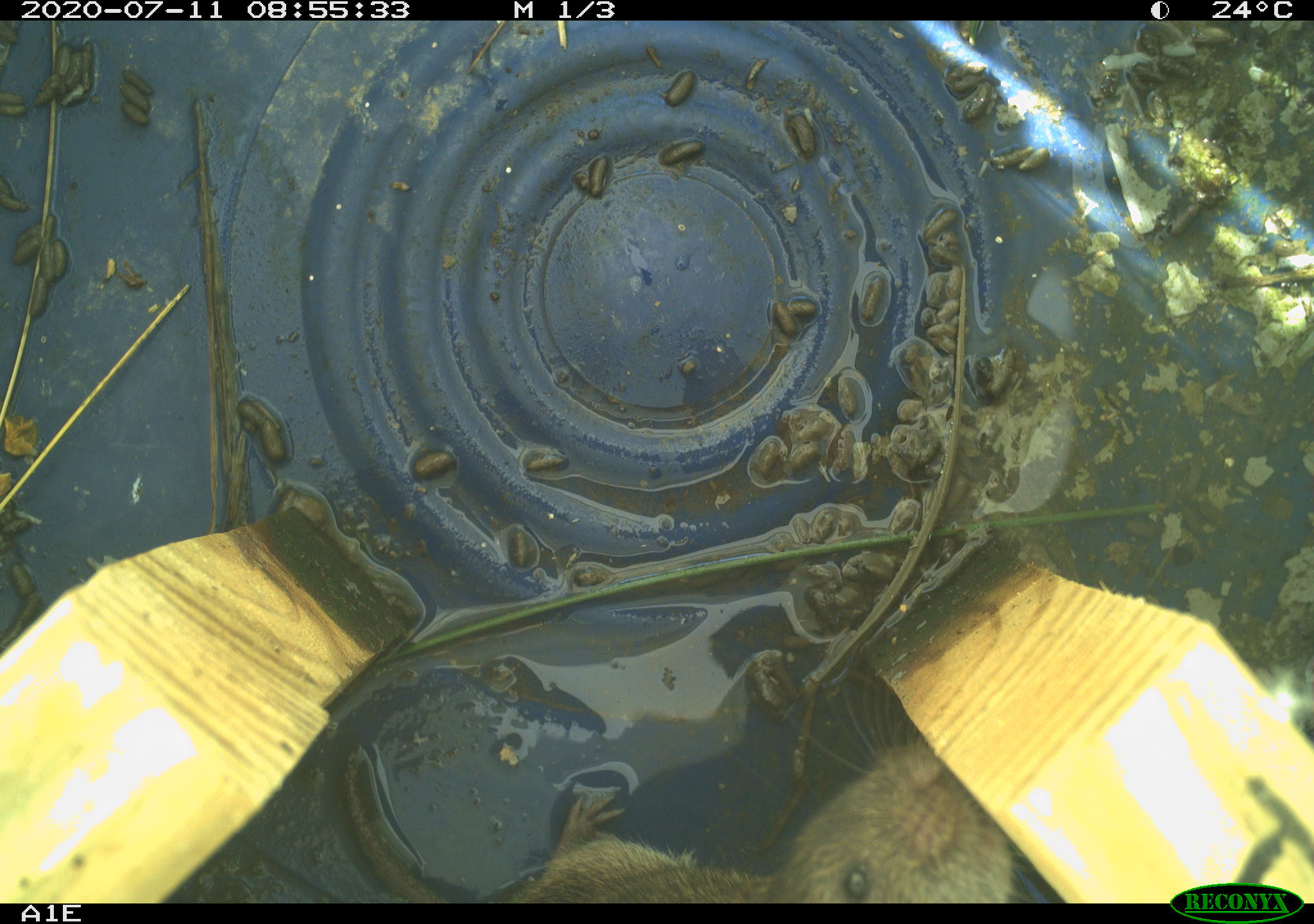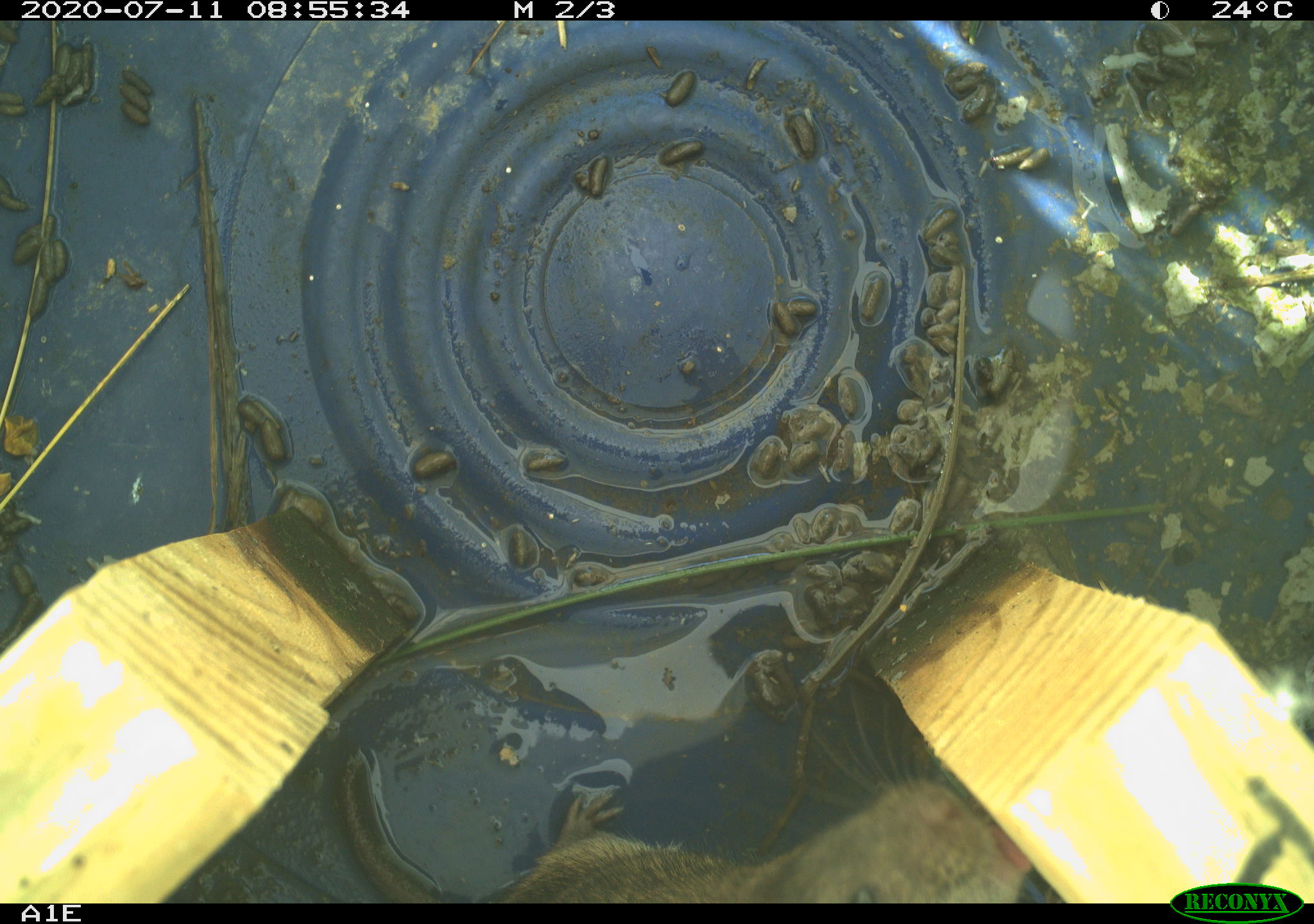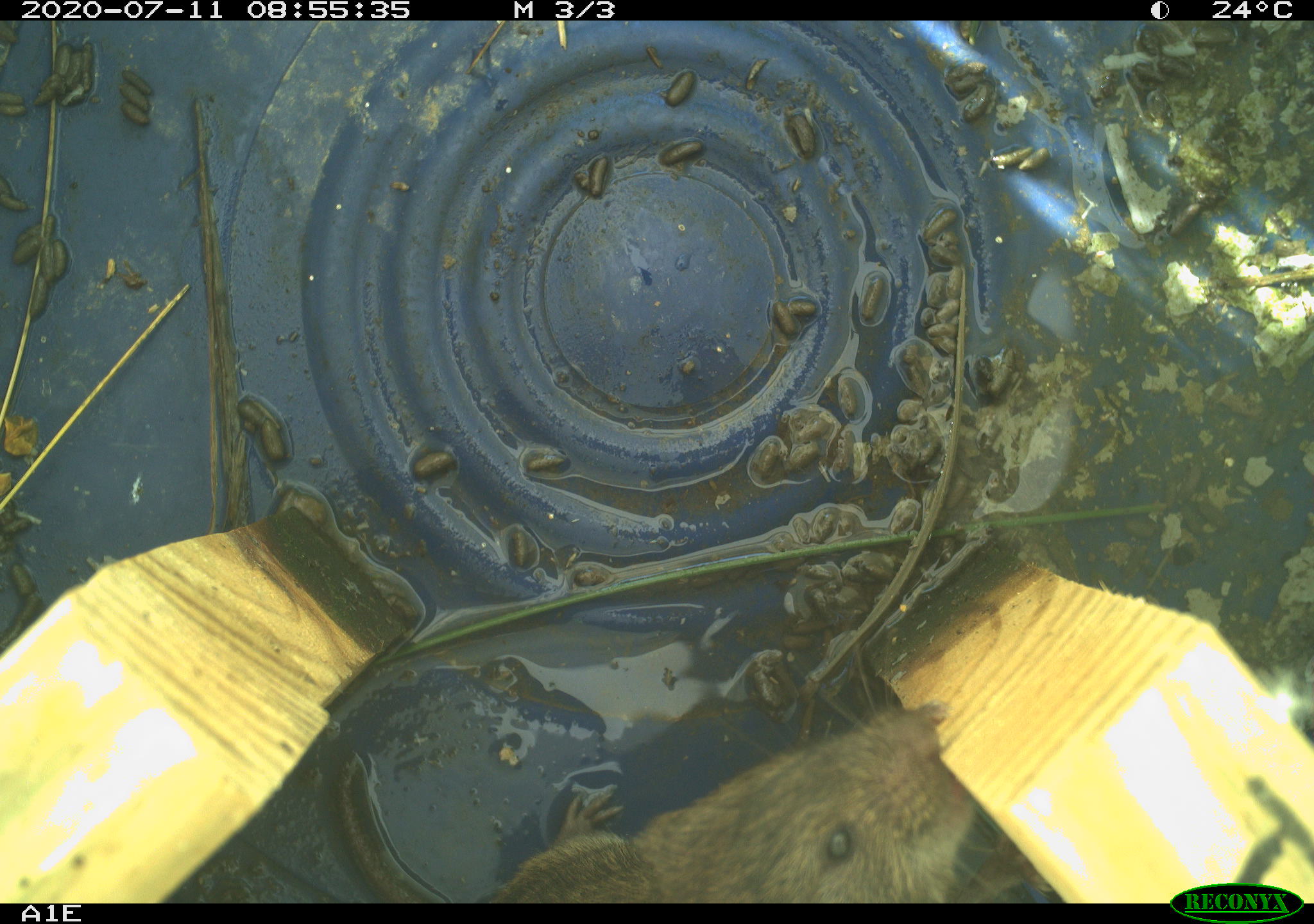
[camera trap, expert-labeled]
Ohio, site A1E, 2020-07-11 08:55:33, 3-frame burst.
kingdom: Animalia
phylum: Chordata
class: Mammalia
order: Rodentia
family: Cricetidae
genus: Microtus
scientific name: Microtus pennsylvanicus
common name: meadow vole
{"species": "meadow vole (Microtus pennsylvanicus)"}